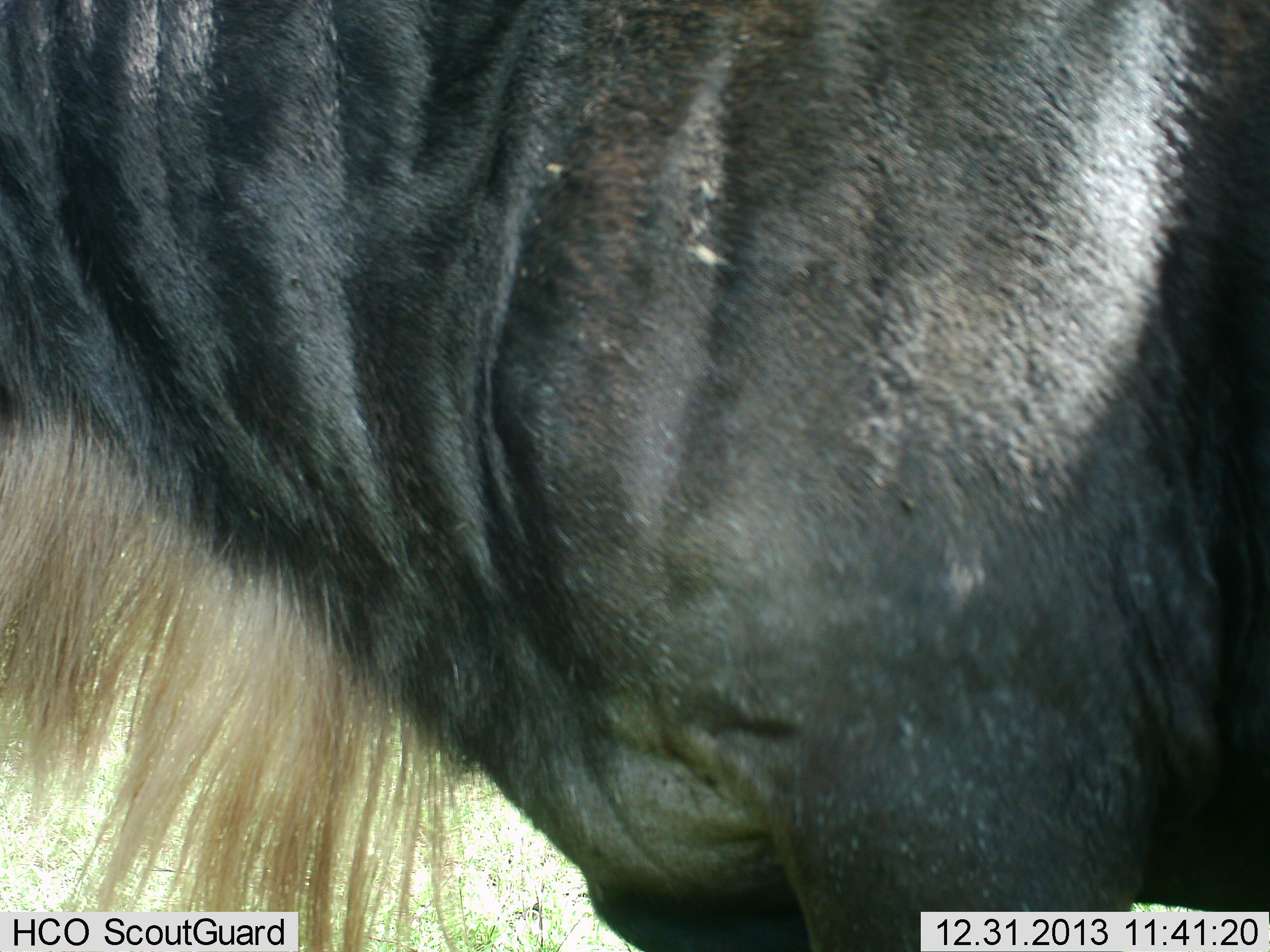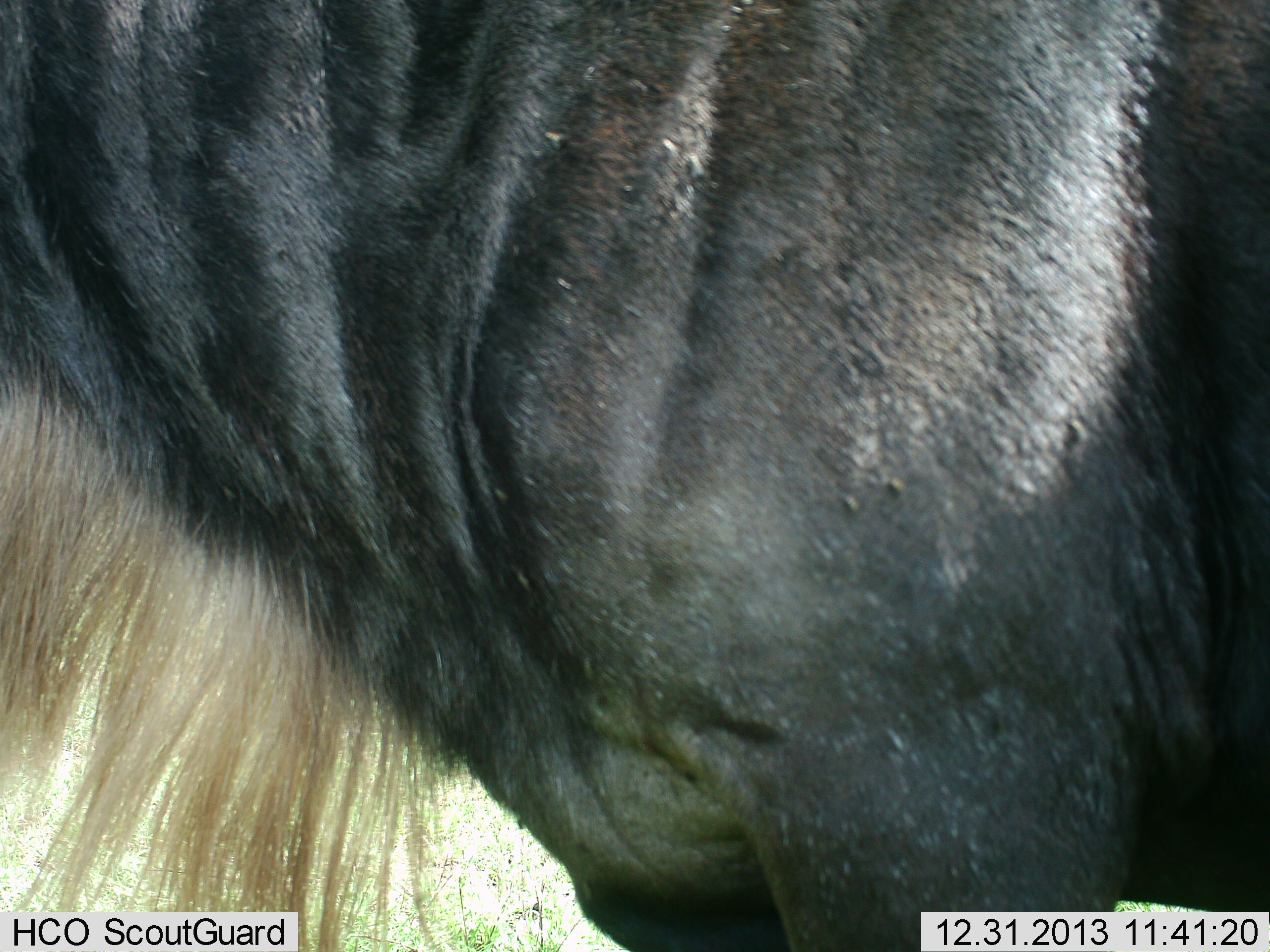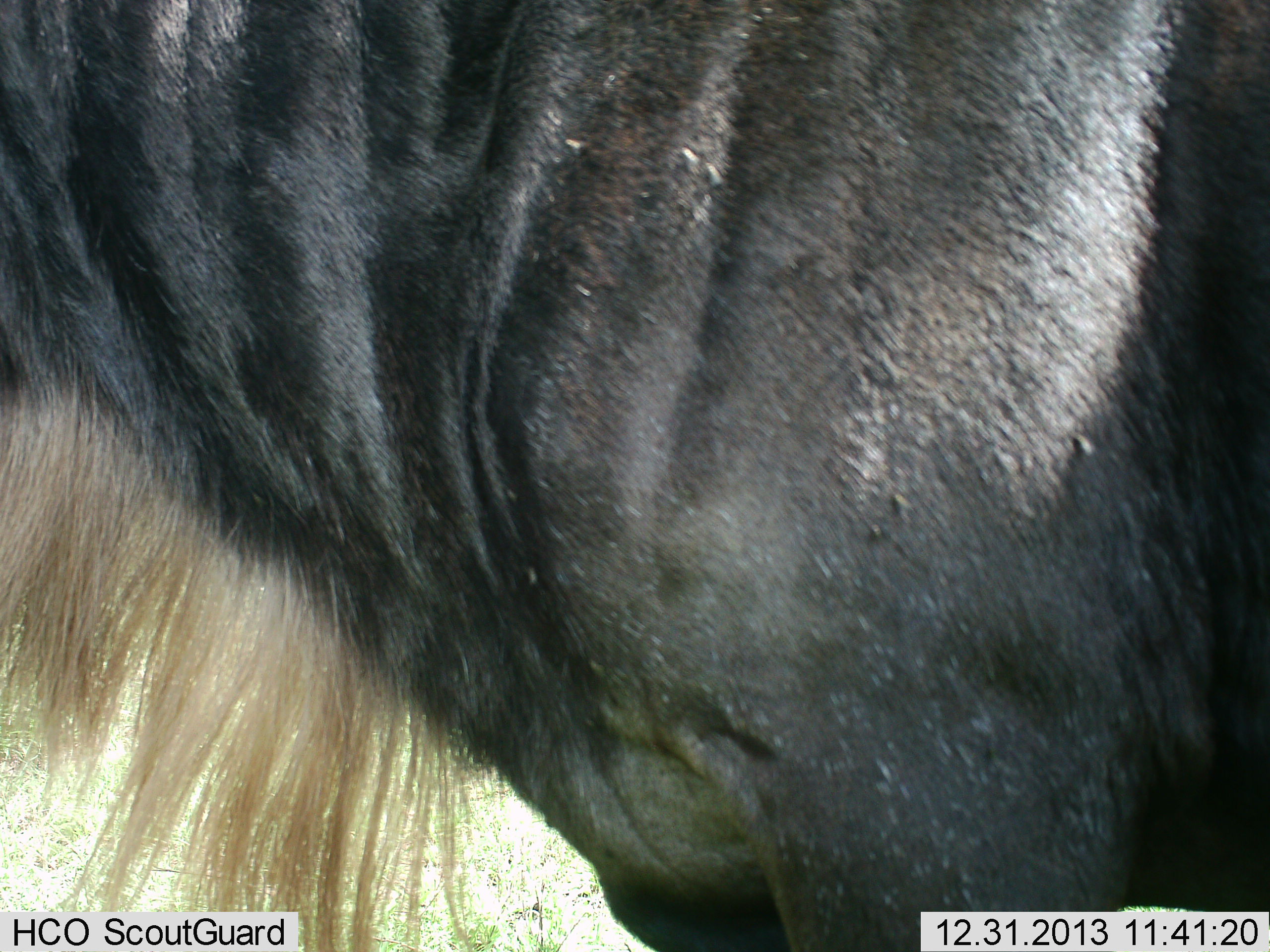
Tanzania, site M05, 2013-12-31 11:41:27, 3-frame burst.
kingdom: Animalia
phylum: Chordata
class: Mammalia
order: Artiodactyla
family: Bovidae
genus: Connochaetes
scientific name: Connochaetes taurinus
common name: blue wildebeest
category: wildebeest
Wildebeest (blue wildebeest) (Connochaetes taurinus), count 1. Behavior (volunteer vote fractions): standing 100%, resting 0%, moving 0%, interacting 0%. Young present (vote fraction): 0%. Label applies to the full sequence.